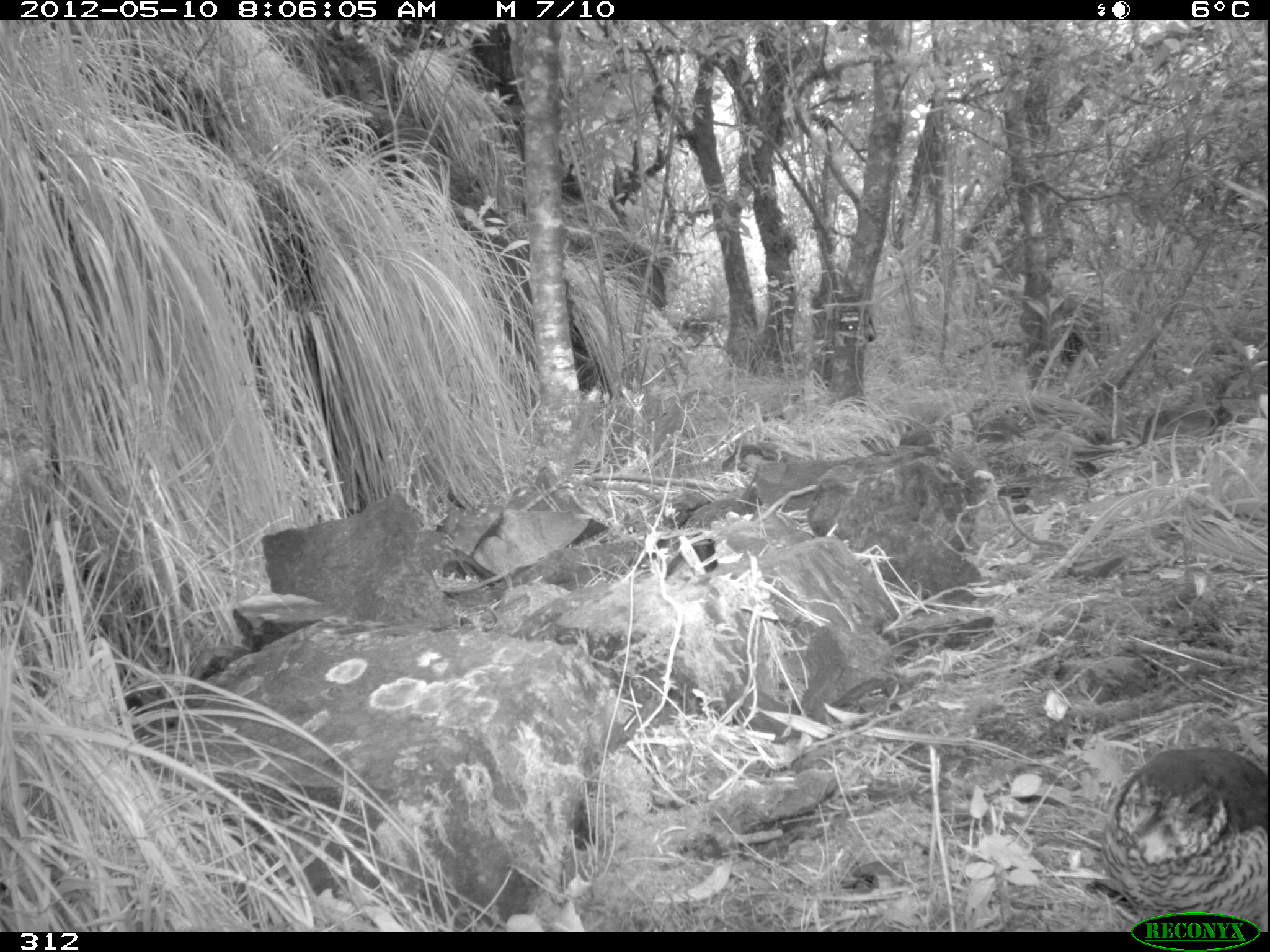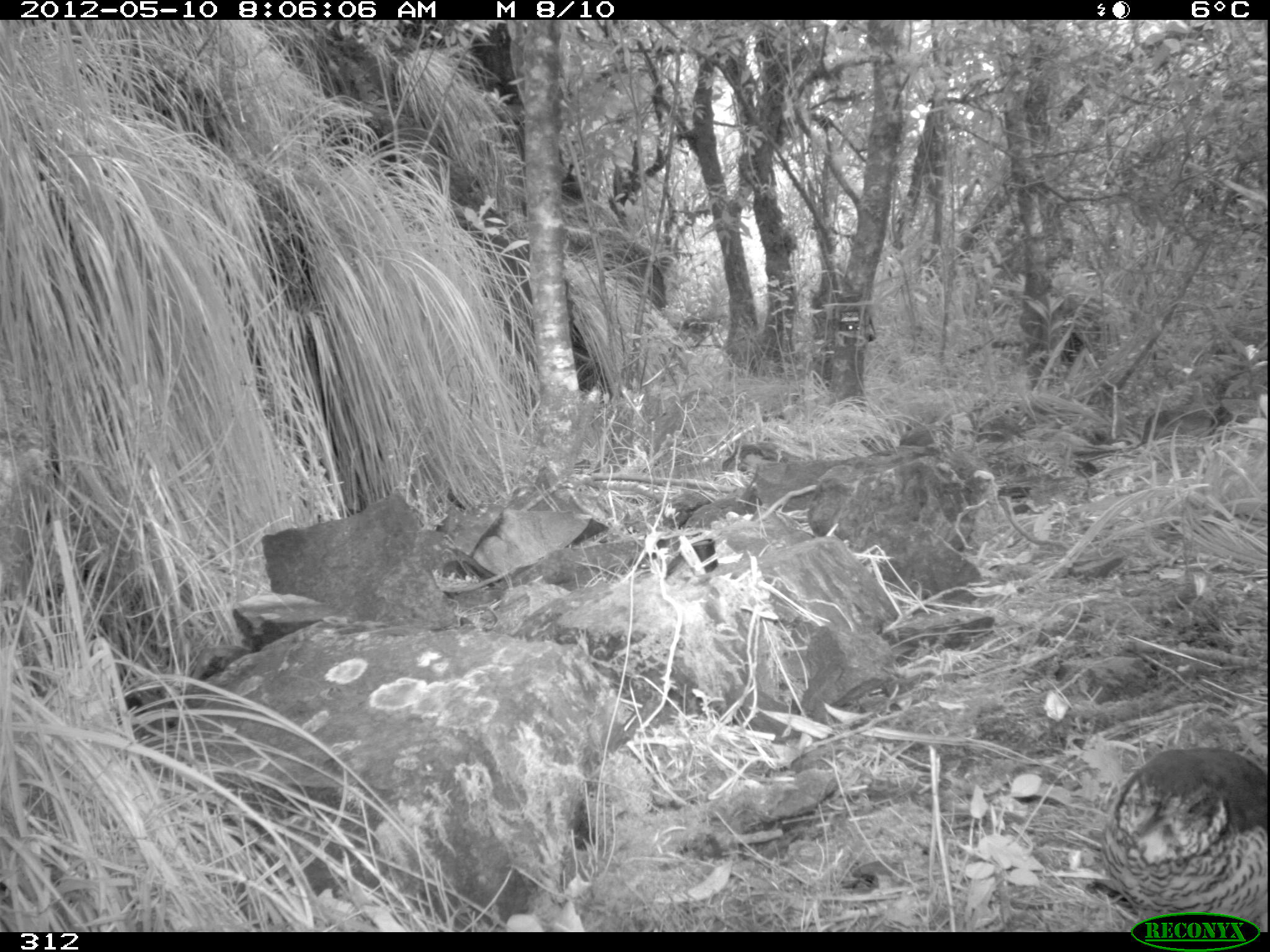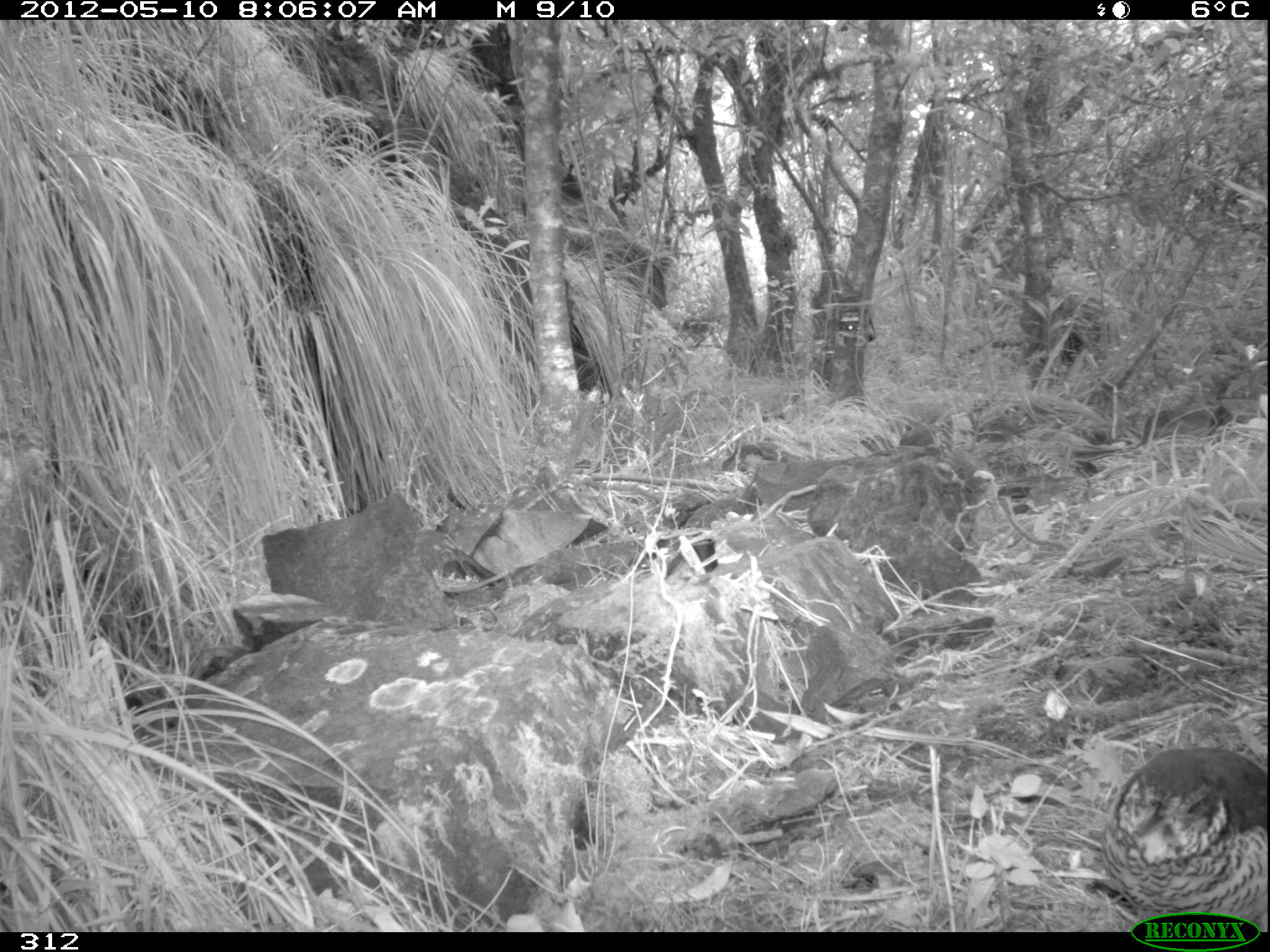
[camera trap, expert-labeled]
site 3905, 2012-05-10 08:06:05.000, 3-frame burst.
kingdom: Animalia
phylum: Chordata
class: Aves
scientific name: Aves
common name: bird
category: unknown bird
Unknown bird (bird) (Aves).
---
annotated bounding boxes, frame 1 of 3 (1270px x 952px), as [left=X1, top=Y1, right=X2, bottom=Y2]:
unknown bird: [left=1098, top=743, right=1270, bottom=932]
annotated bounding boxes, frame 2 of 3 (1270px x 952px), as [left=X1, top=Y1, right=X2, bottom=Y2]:
unknown bird: [left=1098, top=744, right=1270, bottom=931]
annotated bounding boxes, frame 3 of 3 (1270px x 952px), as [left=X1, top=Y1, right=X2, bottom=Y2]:
unknown bird: [left=1092, top=741, right=1270, bottom=932]